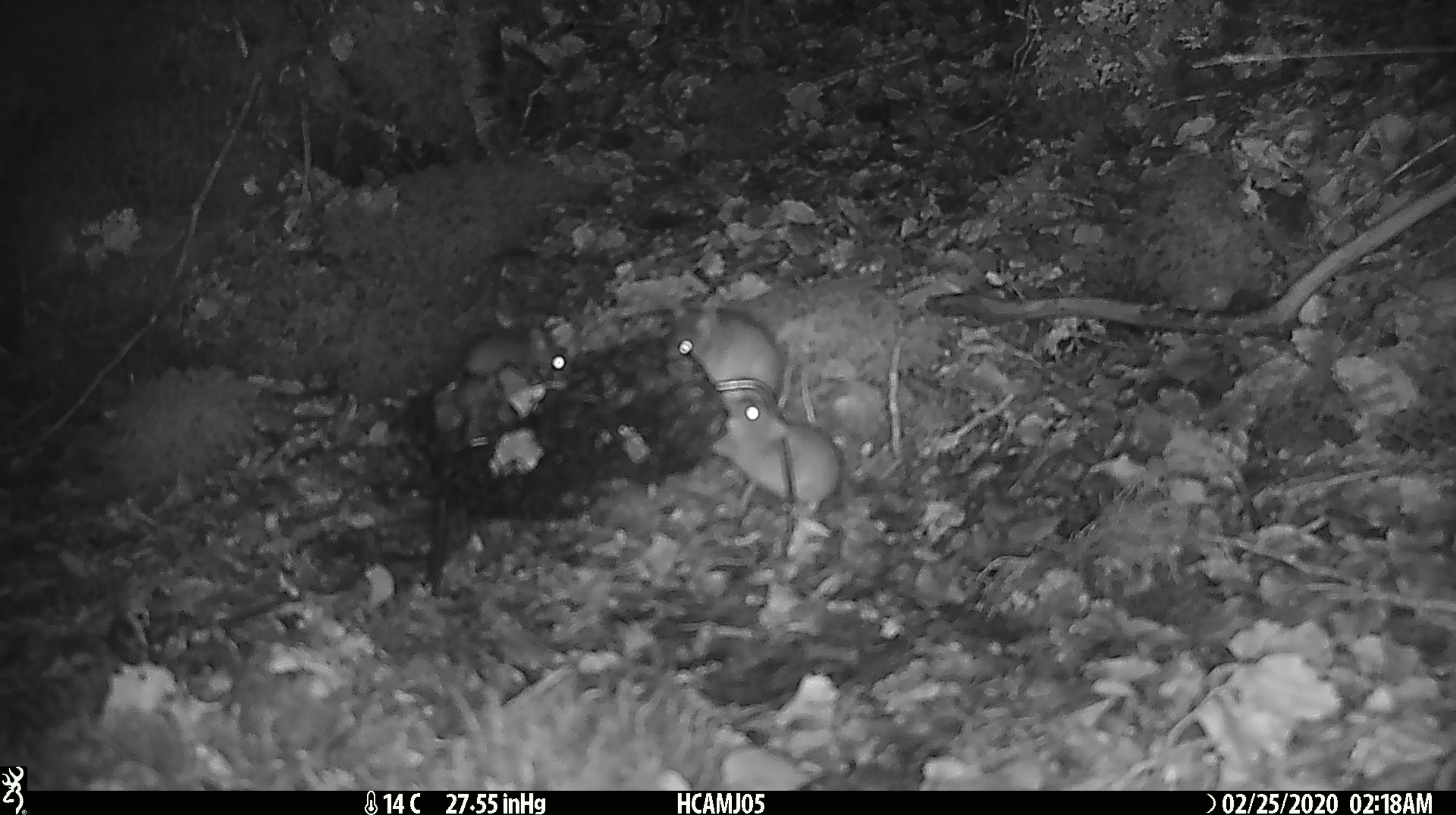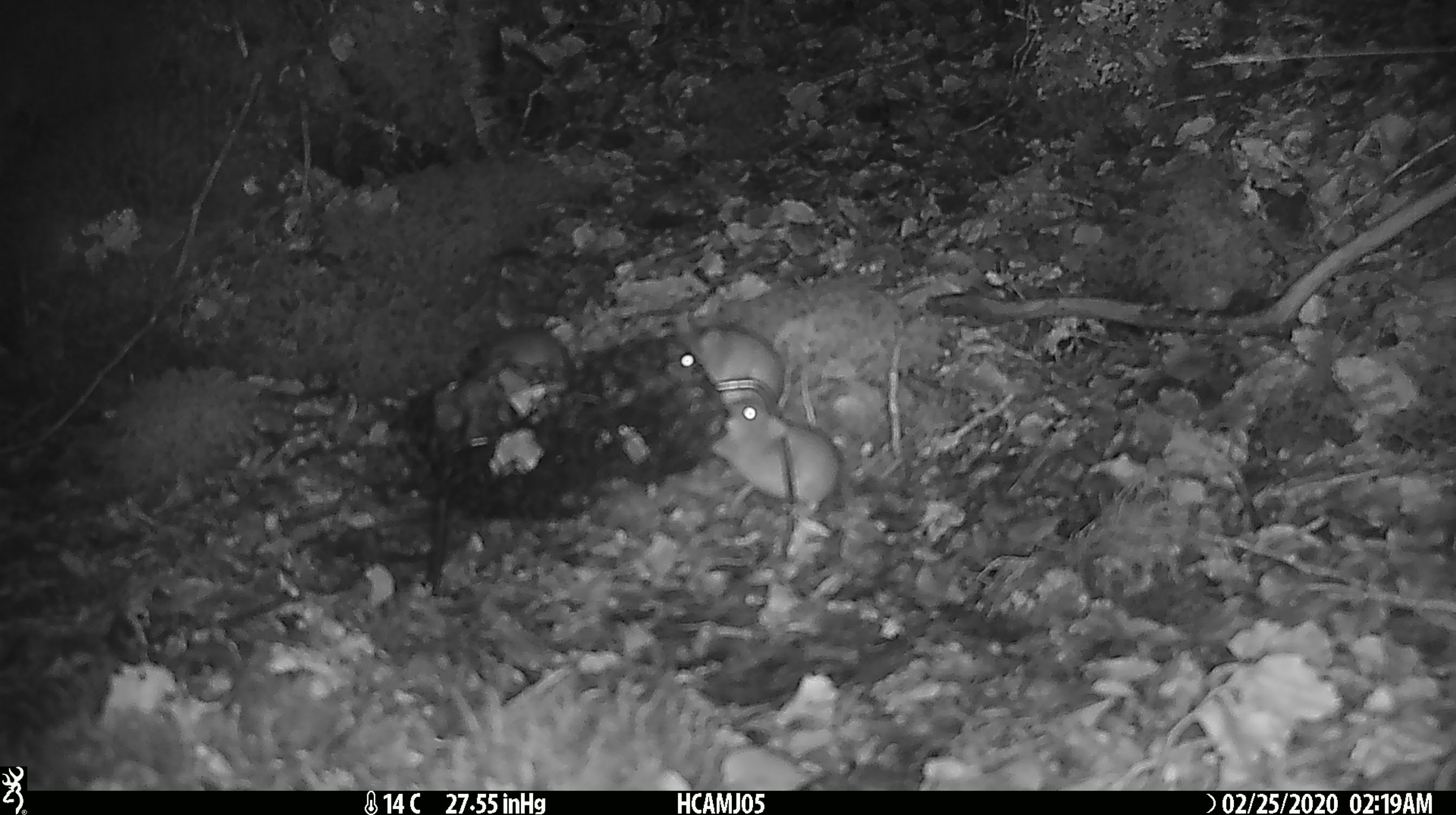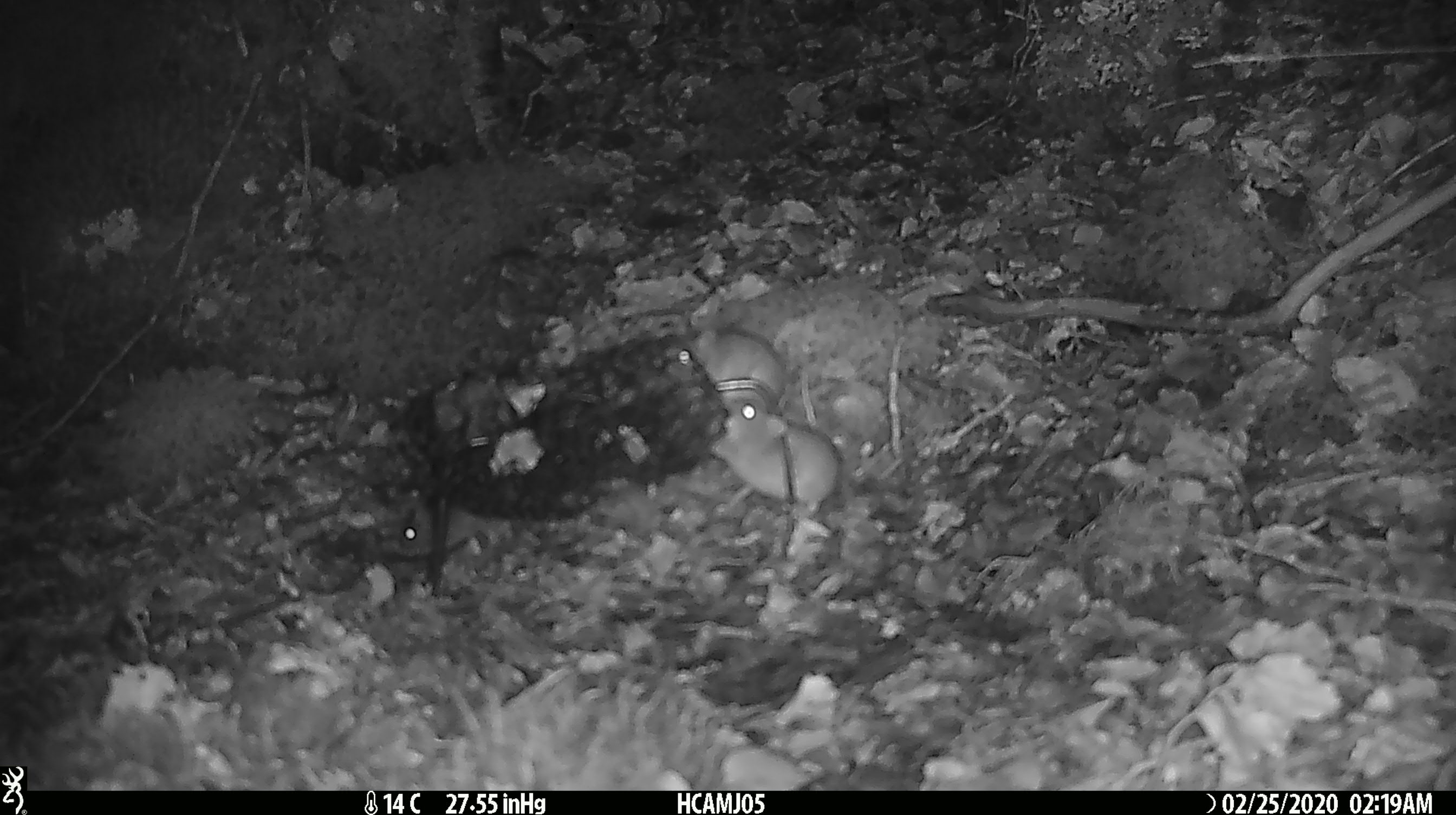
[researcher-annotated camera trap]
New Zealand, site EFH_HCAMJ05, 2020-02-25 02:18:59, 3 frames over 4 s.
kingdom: Animalia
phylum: Chordata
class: Mammalia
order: Rodentia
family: Muridae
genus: Mus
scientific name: Mus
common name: mouse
Mouse (Mus).